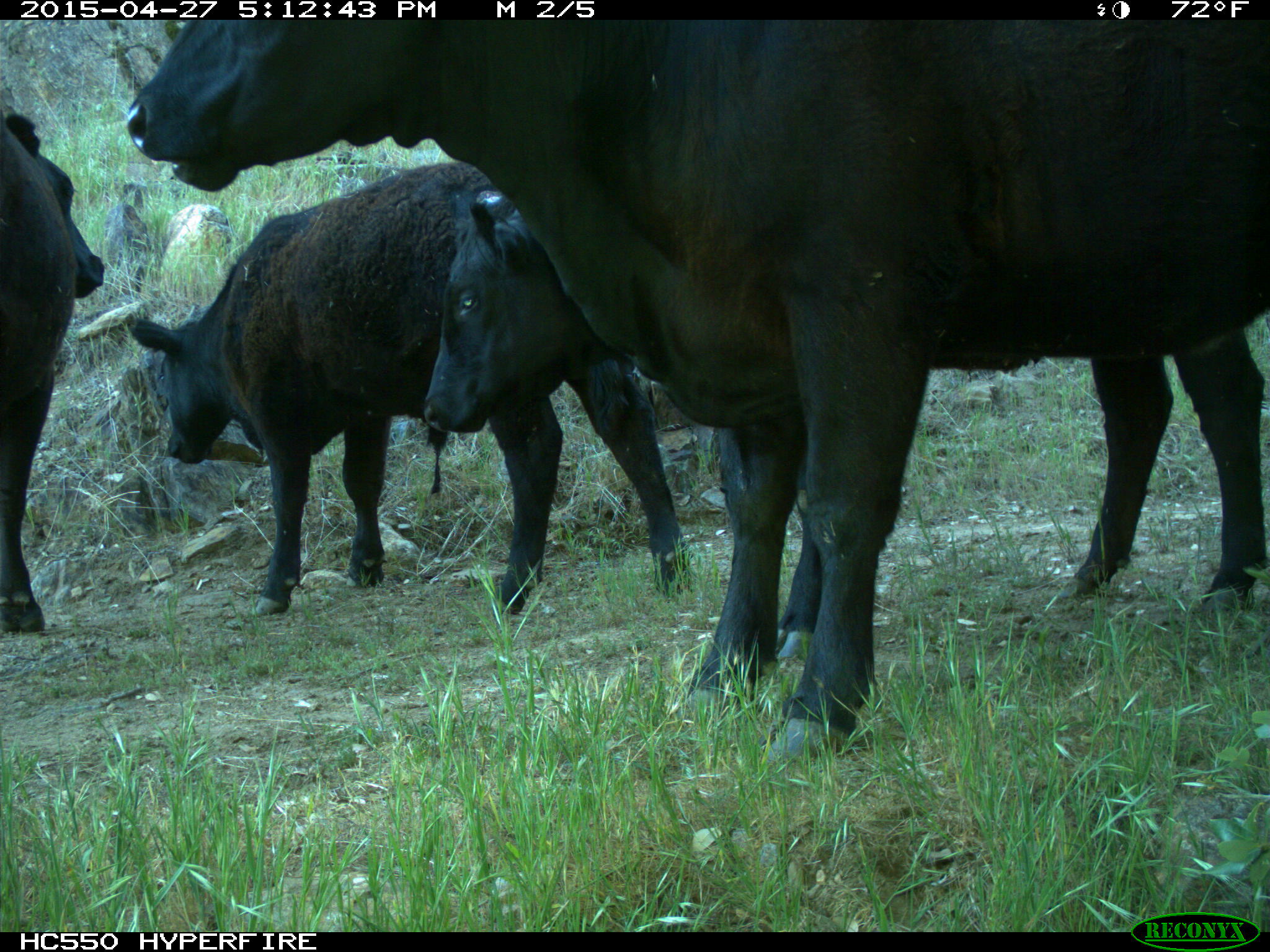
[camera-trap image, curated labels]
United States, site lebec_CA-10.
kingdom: Animalia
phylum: Chordata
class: Mammalia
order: Artiodactyla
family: Bovidae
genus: Bos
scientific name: Bos taurus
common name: domestic cow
Bos taurus (domestic cow).